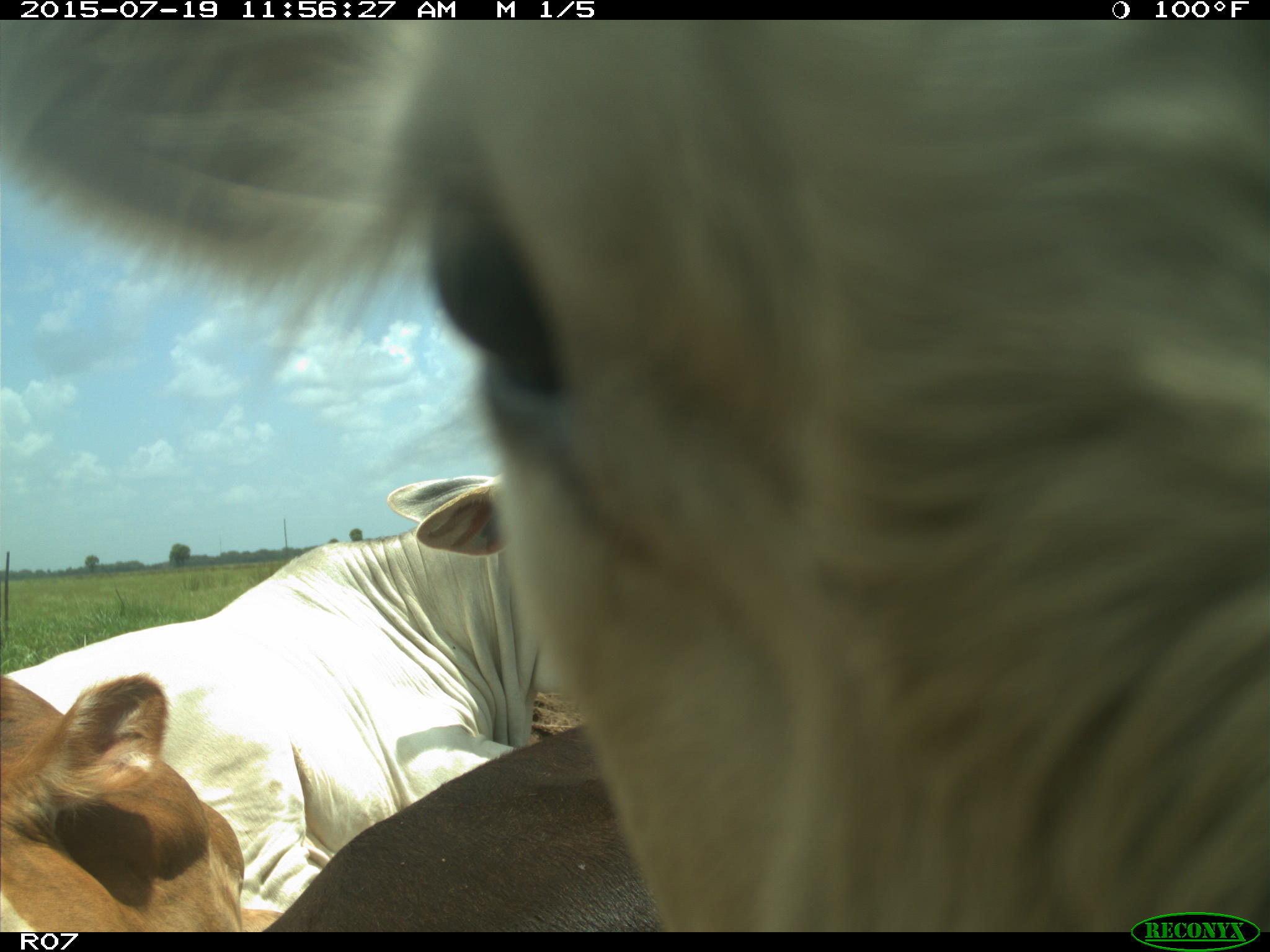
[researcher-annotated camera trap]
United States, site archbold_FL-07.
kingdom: Animalia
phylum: Chordata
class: Mammalia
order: Artiodactyla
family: Bovidae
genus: Bos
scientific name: Bos taurus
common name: domestic cow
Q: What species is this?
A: Bos taurus (domestic cow).